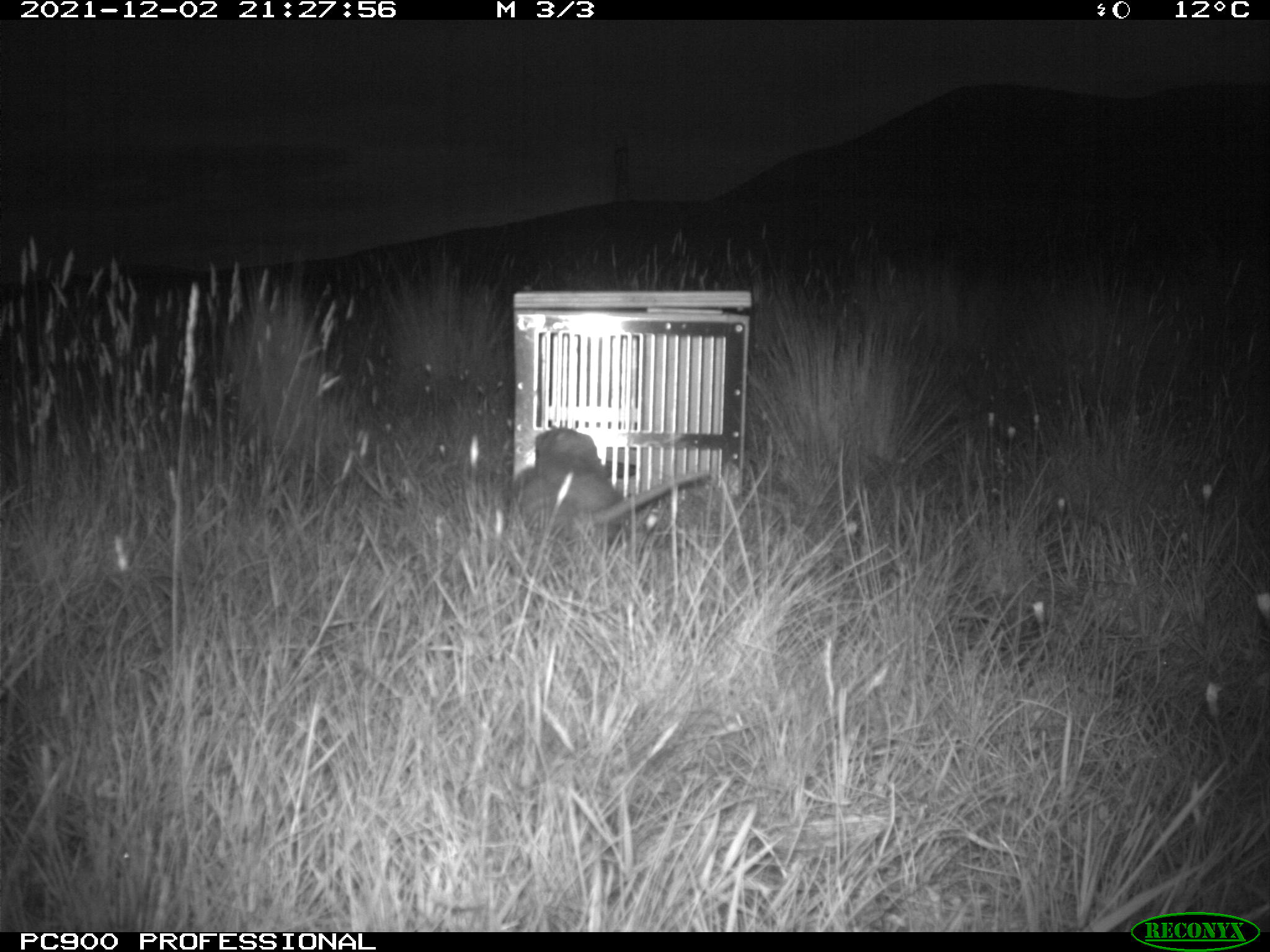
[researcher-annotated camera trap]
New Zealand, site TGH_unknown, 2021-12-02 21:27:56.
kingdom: Animalia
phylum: Chordata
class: Mammalia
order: Carnivora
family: Mustelidae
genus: Mustela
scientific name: Mustela furo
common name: ferret